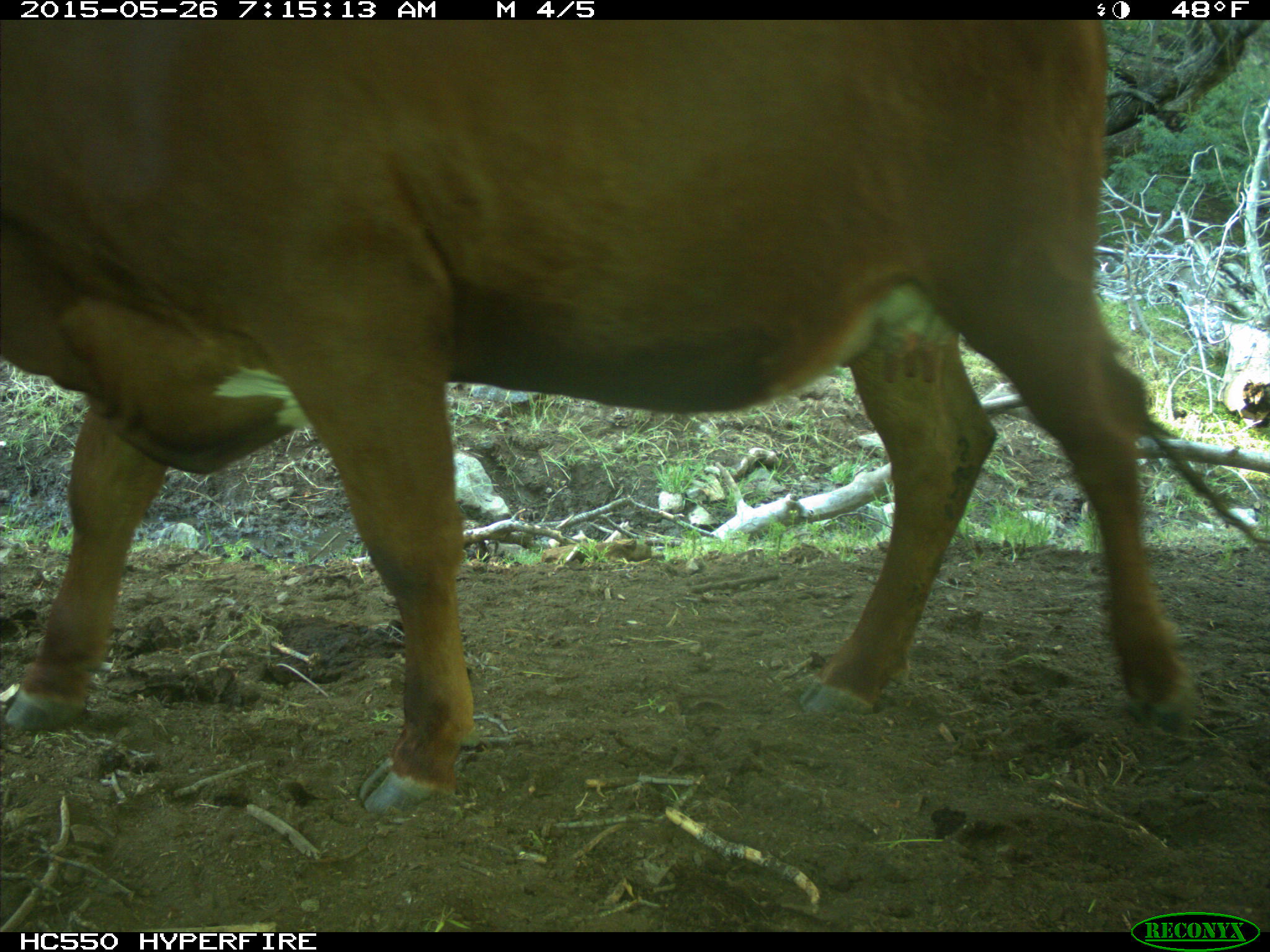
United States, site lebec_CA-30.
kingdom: Animalia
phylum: Chordata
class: Mammalia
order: Artiodactyla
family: Bovidae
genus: Bos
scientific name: Bos taurus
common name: domestic cow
Bos taurus (domestic cow).